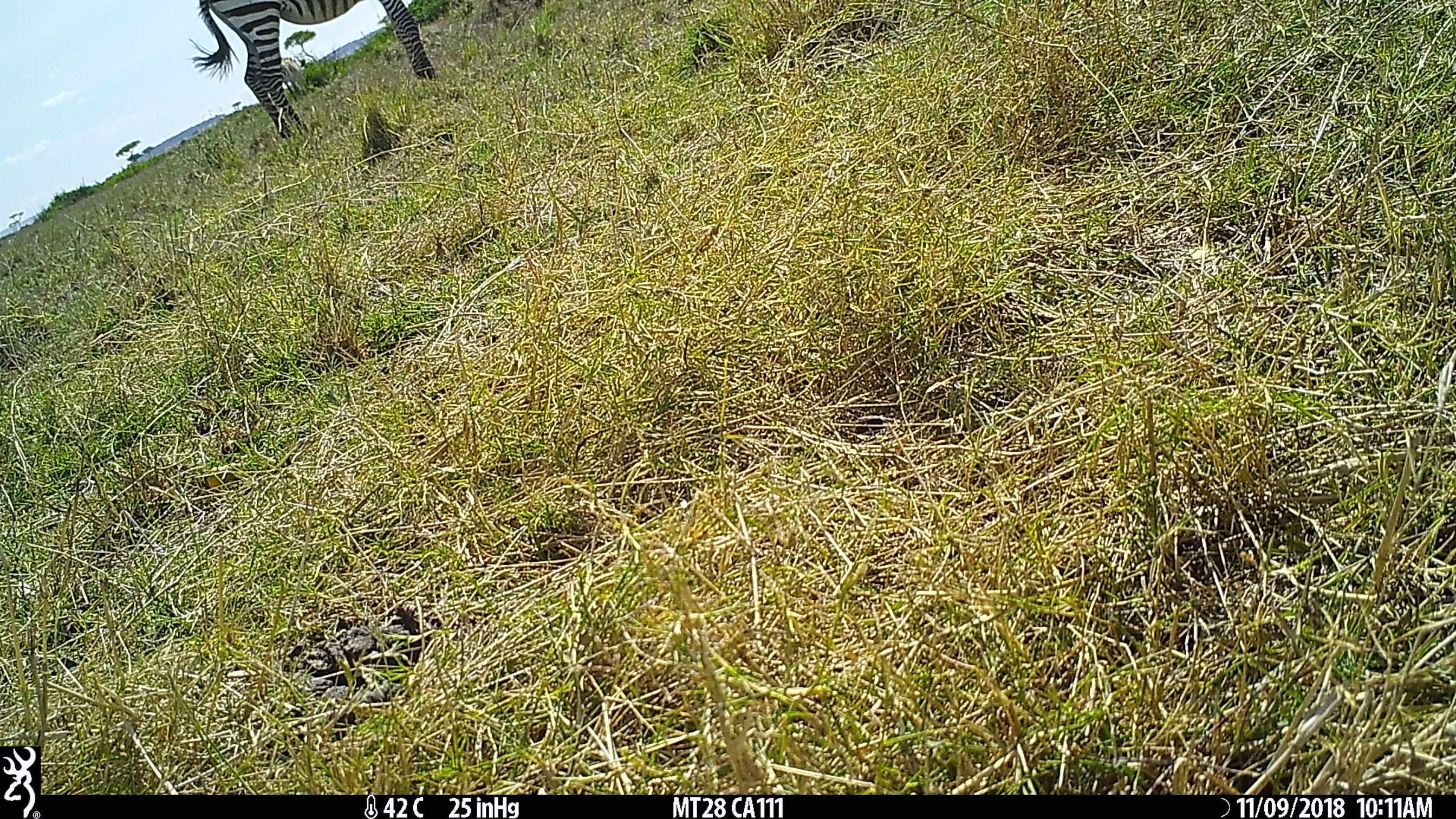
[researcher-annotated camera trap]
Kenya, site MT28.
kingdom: Animalia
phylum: Chordata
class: Mammalia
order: Perissodactyla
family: Equidae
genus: Equus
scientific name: Equus quagga burchellii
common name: burchell's zebra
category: zebra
Zebra (burchell's zebra) (Equus quagga burchellii).